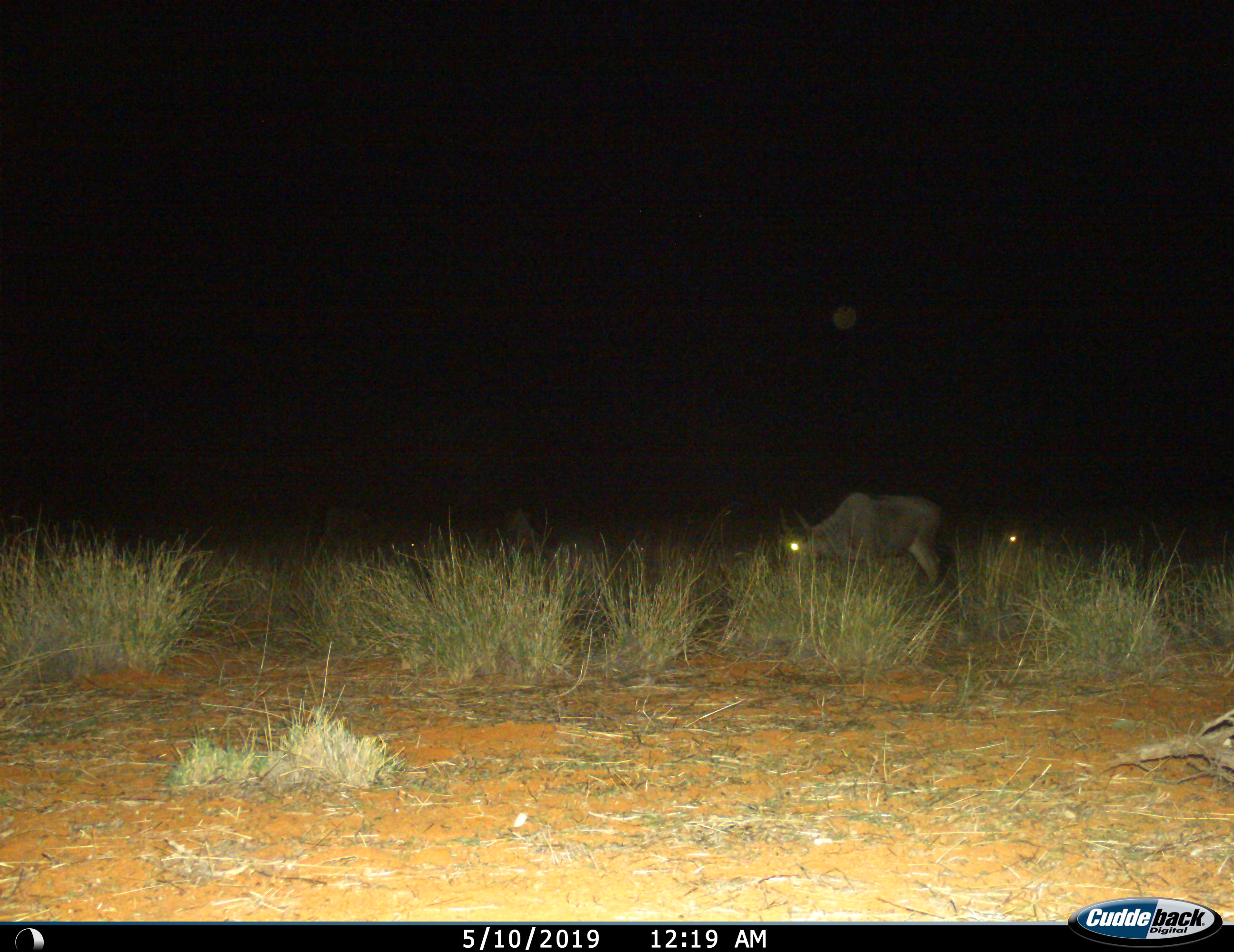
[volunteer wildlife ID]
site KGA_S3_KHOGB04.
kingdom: Animalia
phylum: Chordata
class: Mammalia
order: Artiodactyla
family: Bovidae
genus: Connochaetes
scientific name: Connochaetes taurinus taurinus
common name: blue wildebeest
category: wildebeestblue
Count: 2.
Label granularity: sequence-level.